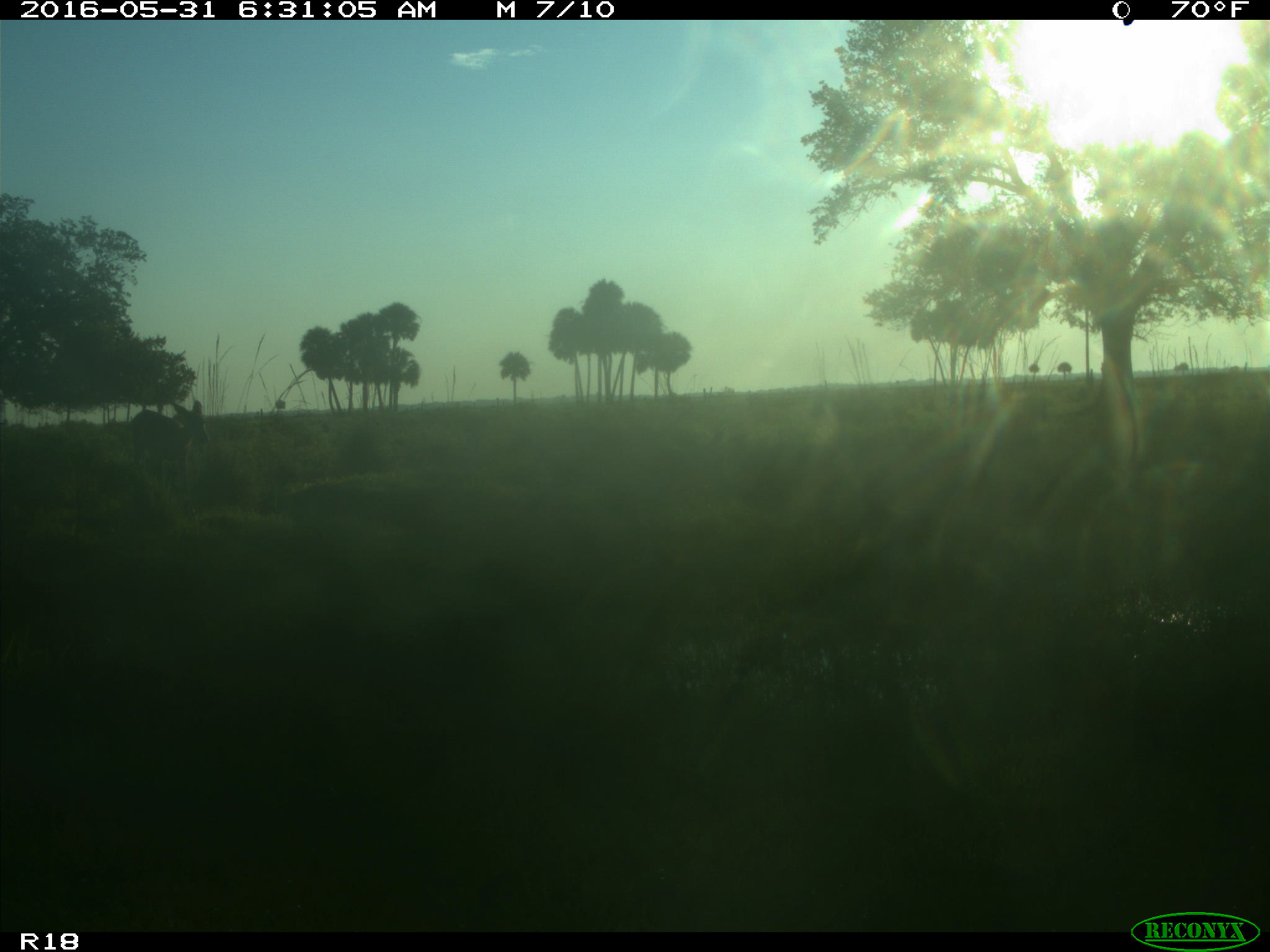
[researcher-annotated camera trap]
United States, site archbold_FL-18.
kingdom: Animalia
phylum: Chordata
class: Mammalia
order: Artiodactyla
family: Cervidae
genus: Odocoileus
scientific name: Odocoileus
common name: deer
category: unidentified deer